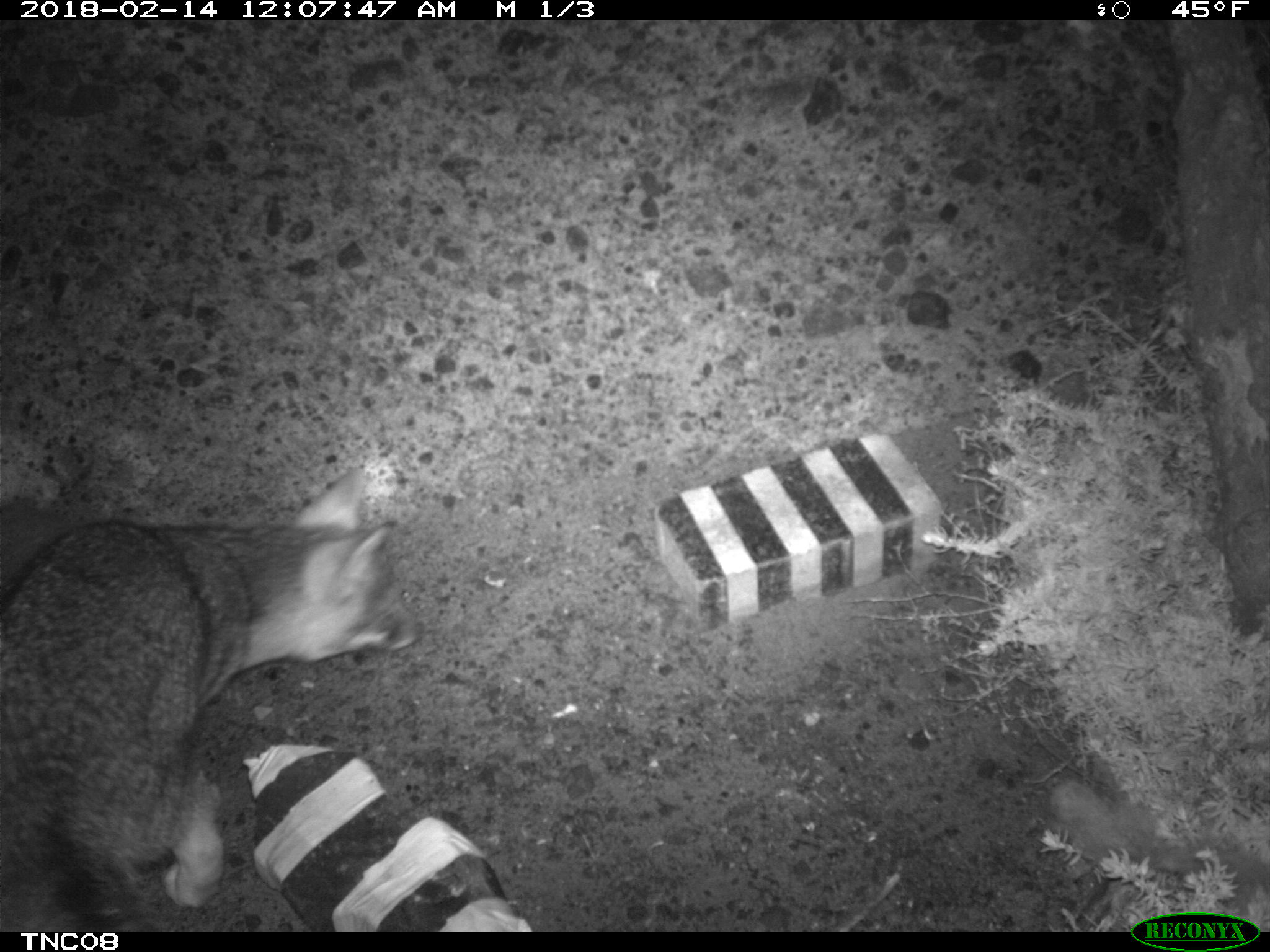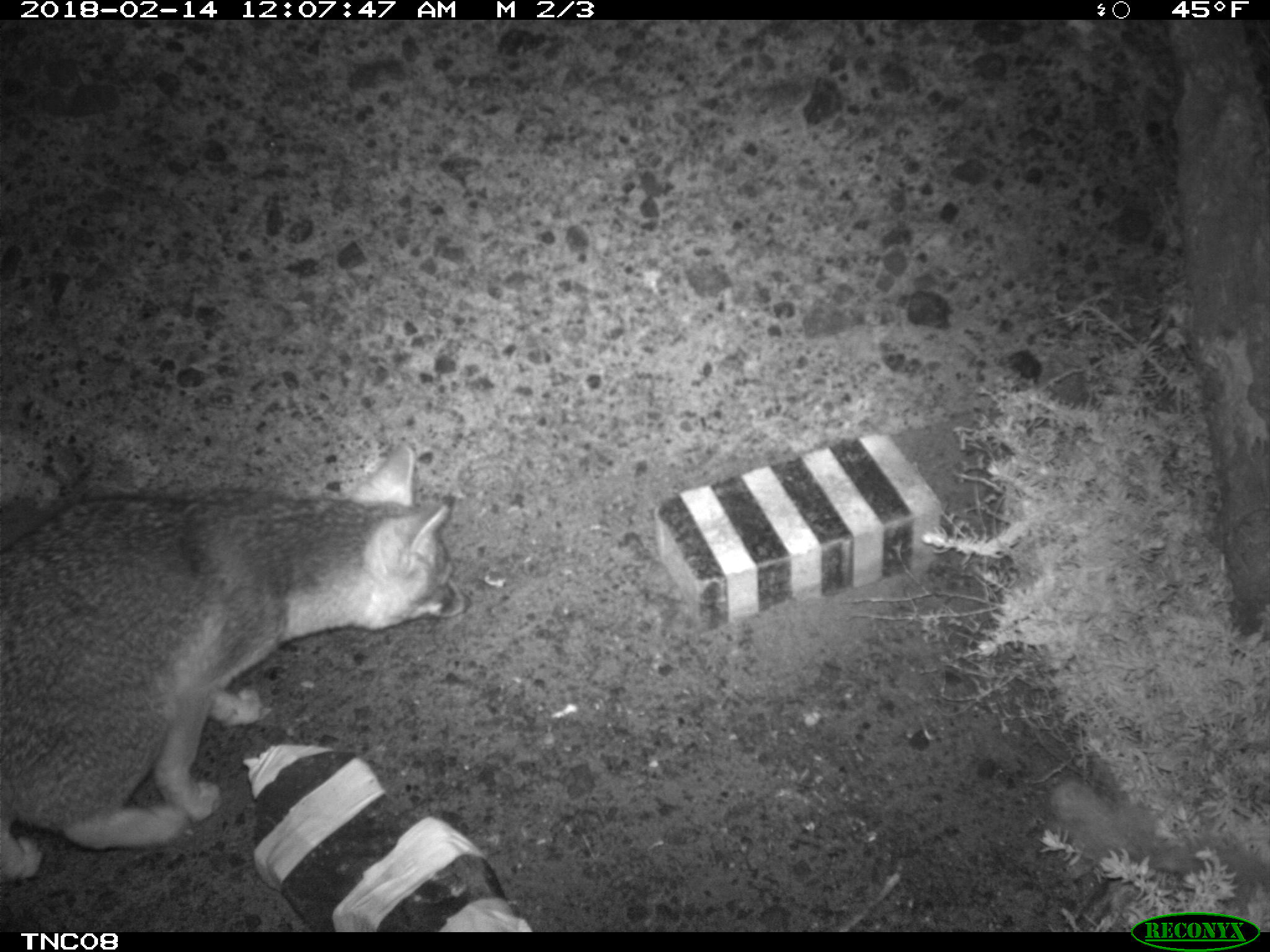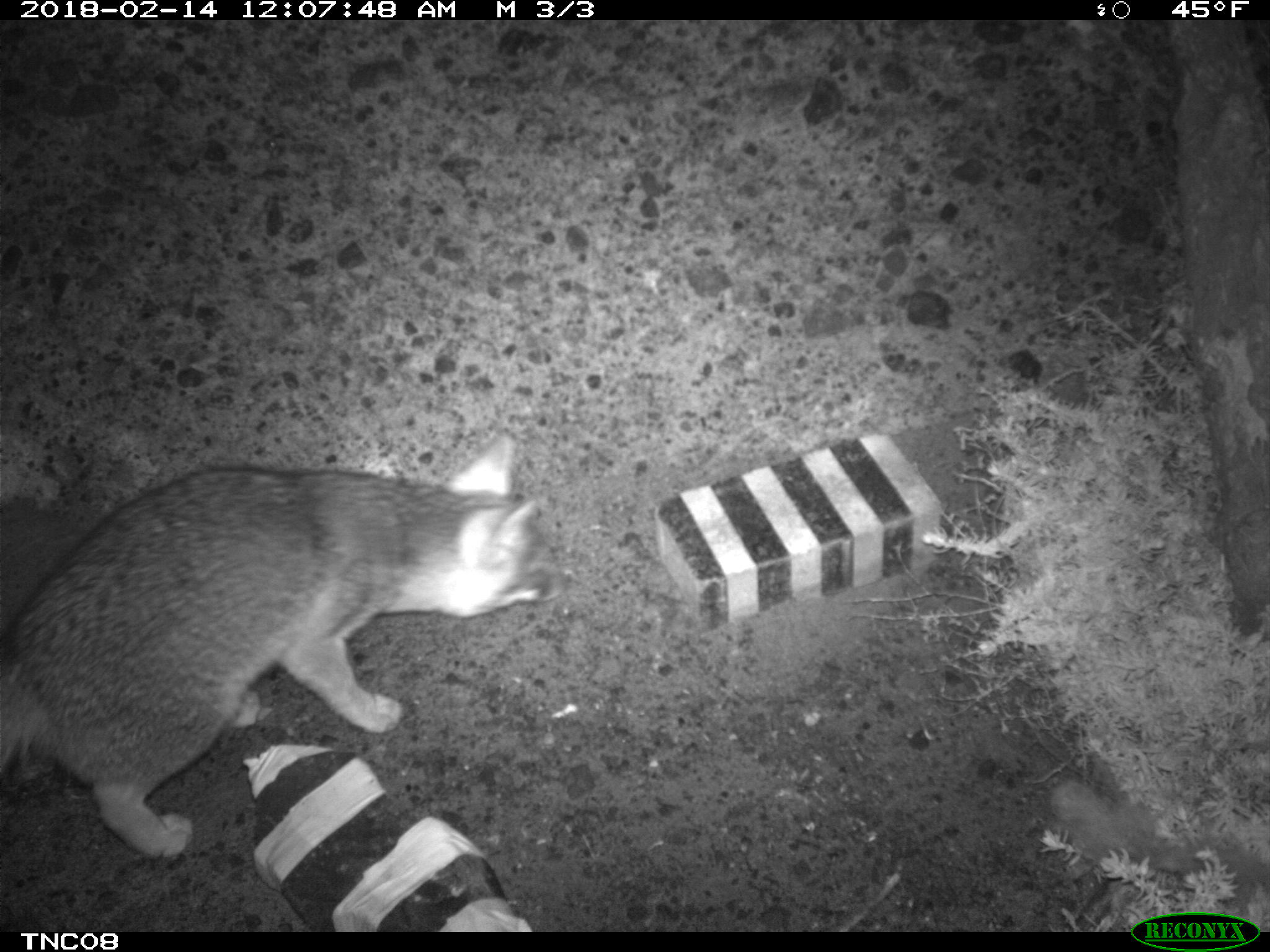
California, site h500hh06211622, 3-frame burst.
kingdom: Animalia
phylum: Chordata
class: Mammalia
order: Carnivora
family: Canidae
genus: Urocyon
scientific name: Urocyon littoralis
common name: island fox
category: fox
Fox (island fox) (Urocyon littoralis).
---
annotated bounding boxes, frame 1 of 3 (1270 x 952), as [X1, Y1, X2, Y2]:
fox: [0, 465, 418, 930]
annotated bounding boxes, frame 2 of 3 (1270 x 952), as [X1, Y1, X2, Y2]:
fox: [0, 446, 473, 886]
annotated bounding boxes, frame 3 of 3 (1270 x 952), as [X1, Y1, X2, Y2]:
fox: [0, 431, 565, 857]